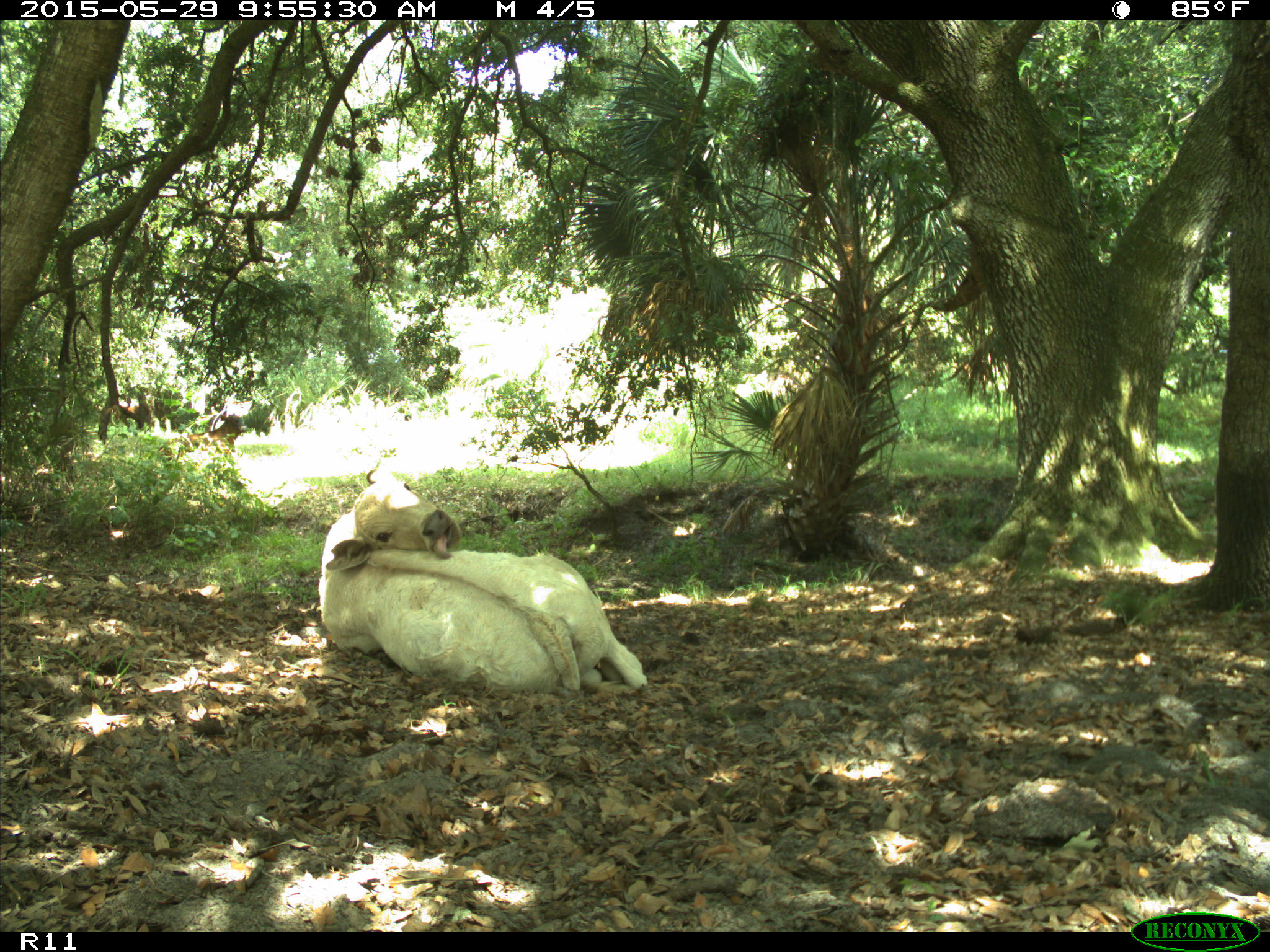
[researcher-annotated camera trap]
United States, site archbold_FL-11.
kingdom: Animalia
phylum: Chordata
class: Mammalia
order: Artiodactyla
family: Bovidae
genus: Bos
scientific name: Bos taurus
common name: domestic cow